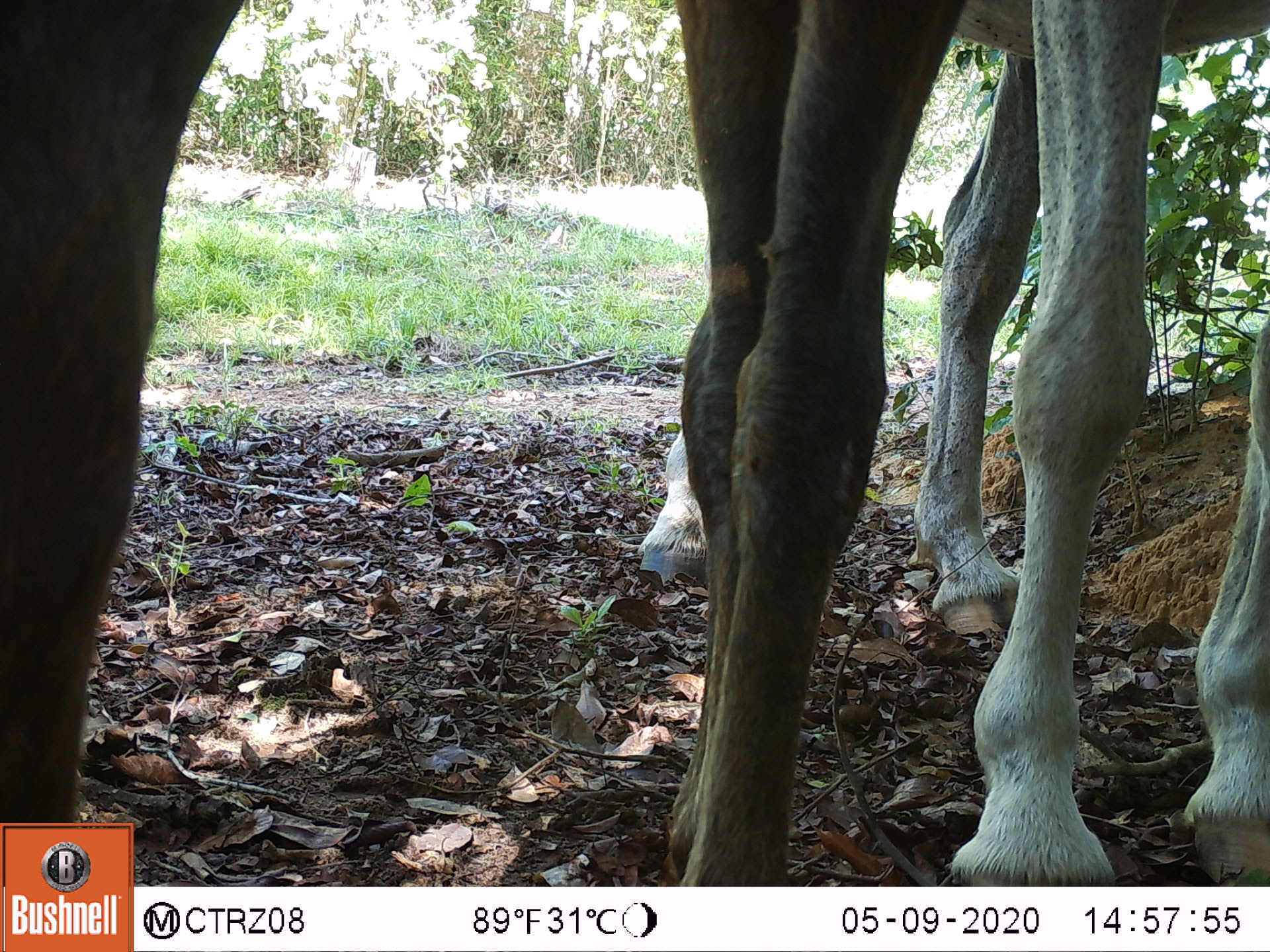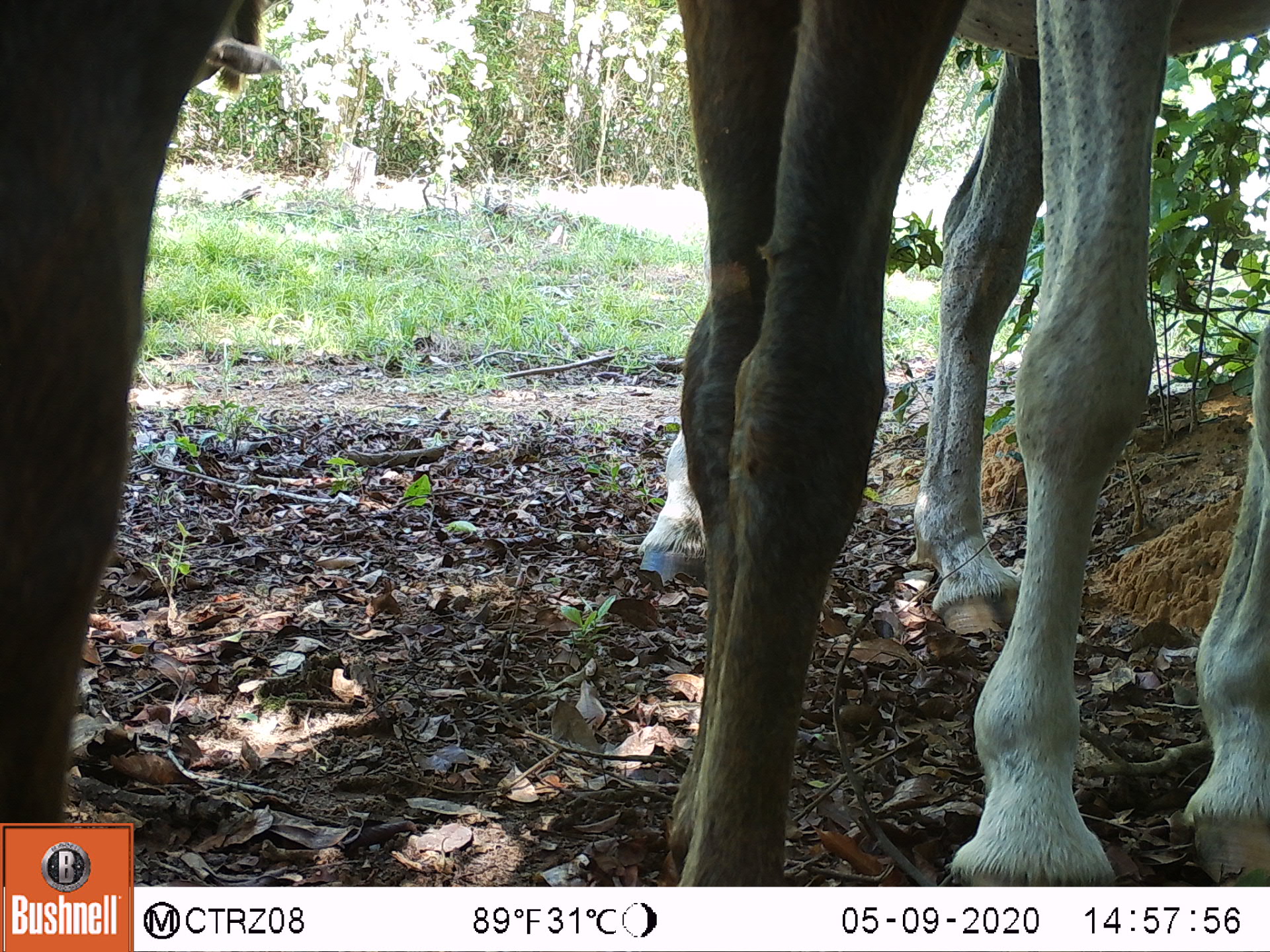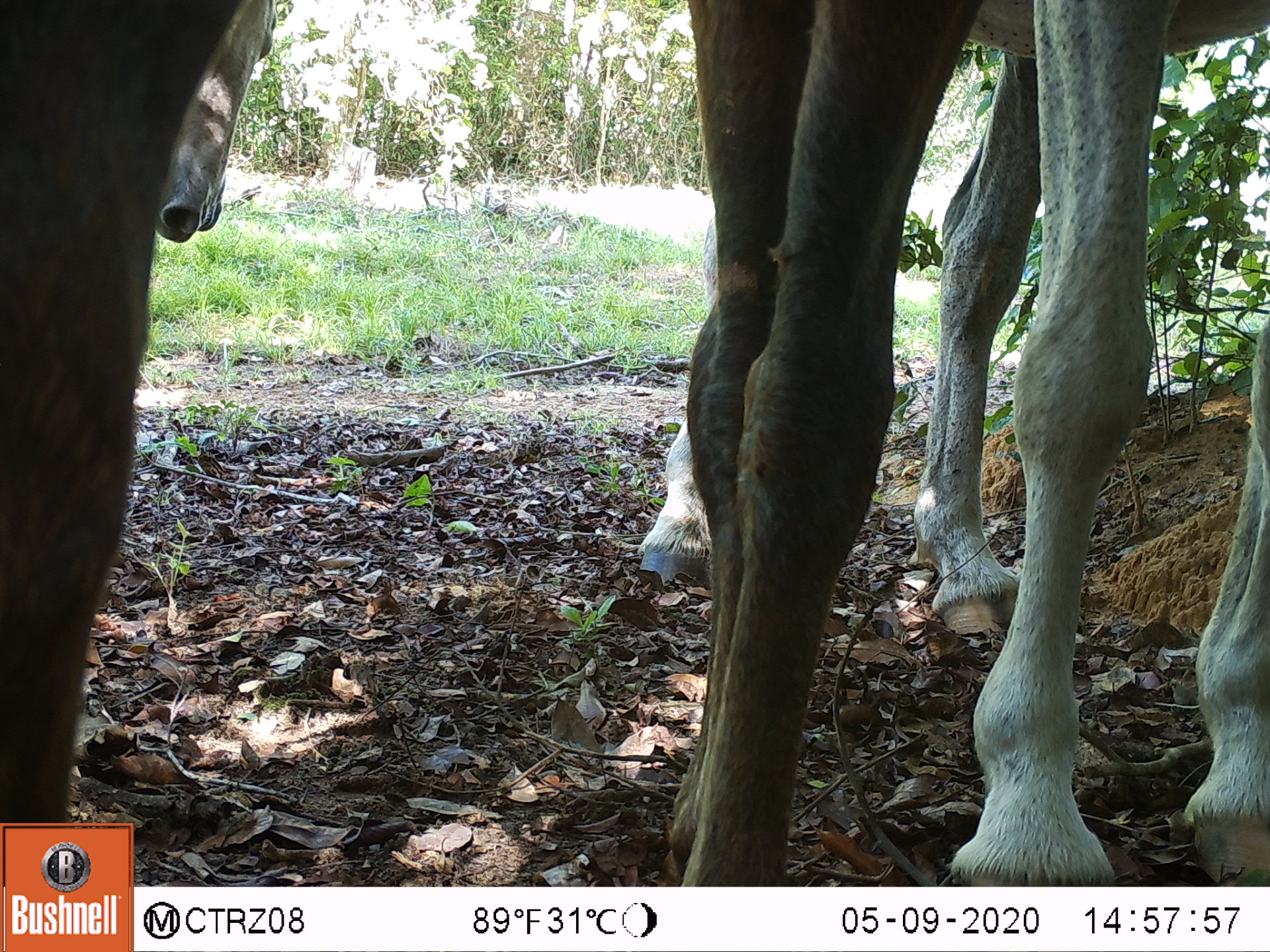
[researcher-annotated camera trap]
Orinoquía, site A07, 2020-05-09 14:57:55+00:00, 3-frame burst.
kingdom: Animalia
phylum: Chordata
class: Mammalia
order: Perissodactyla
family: Equidae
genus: Equus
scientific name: Equus caballus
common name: domestic horse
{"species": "domestic horse (Equus caballus)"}